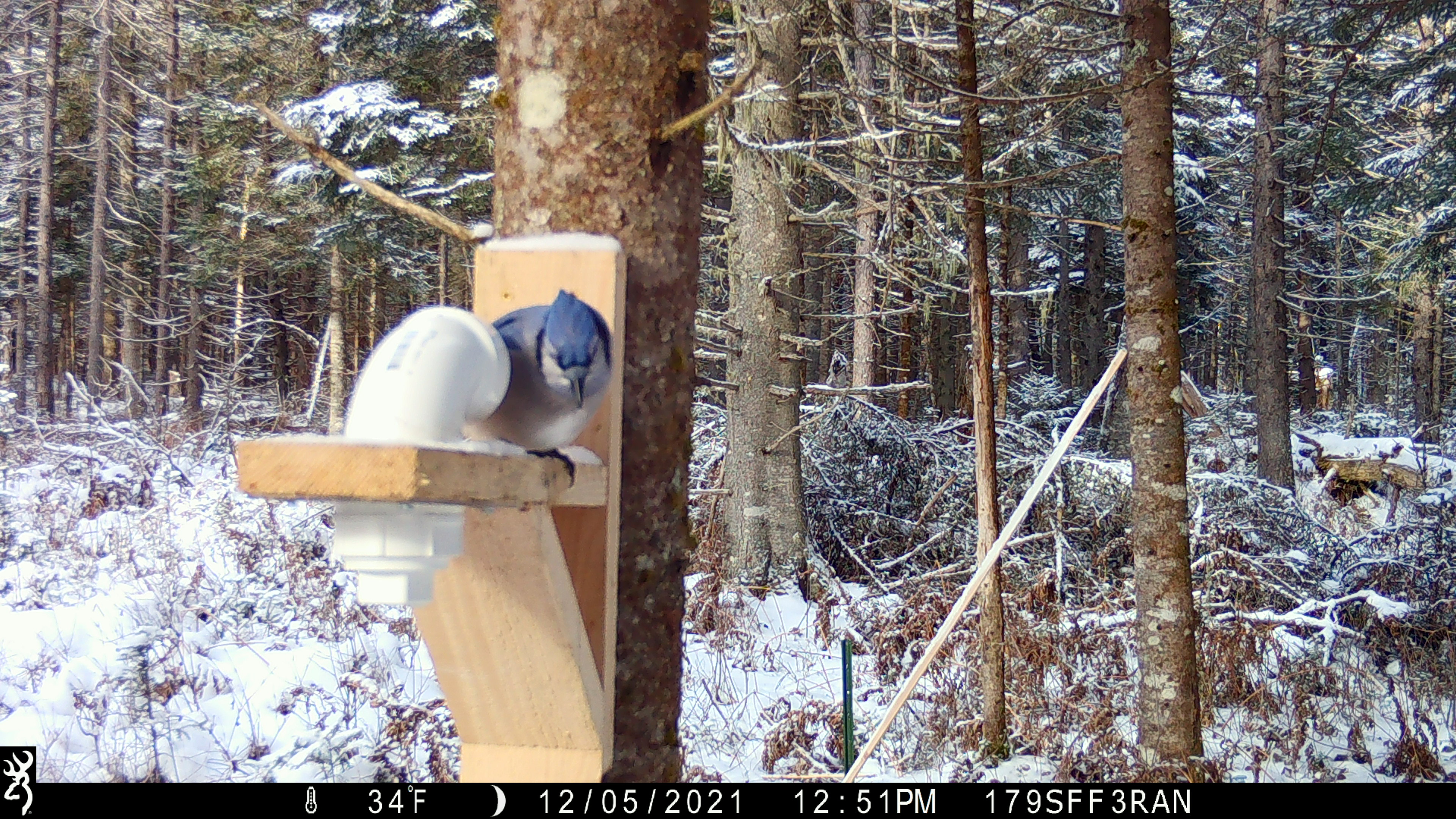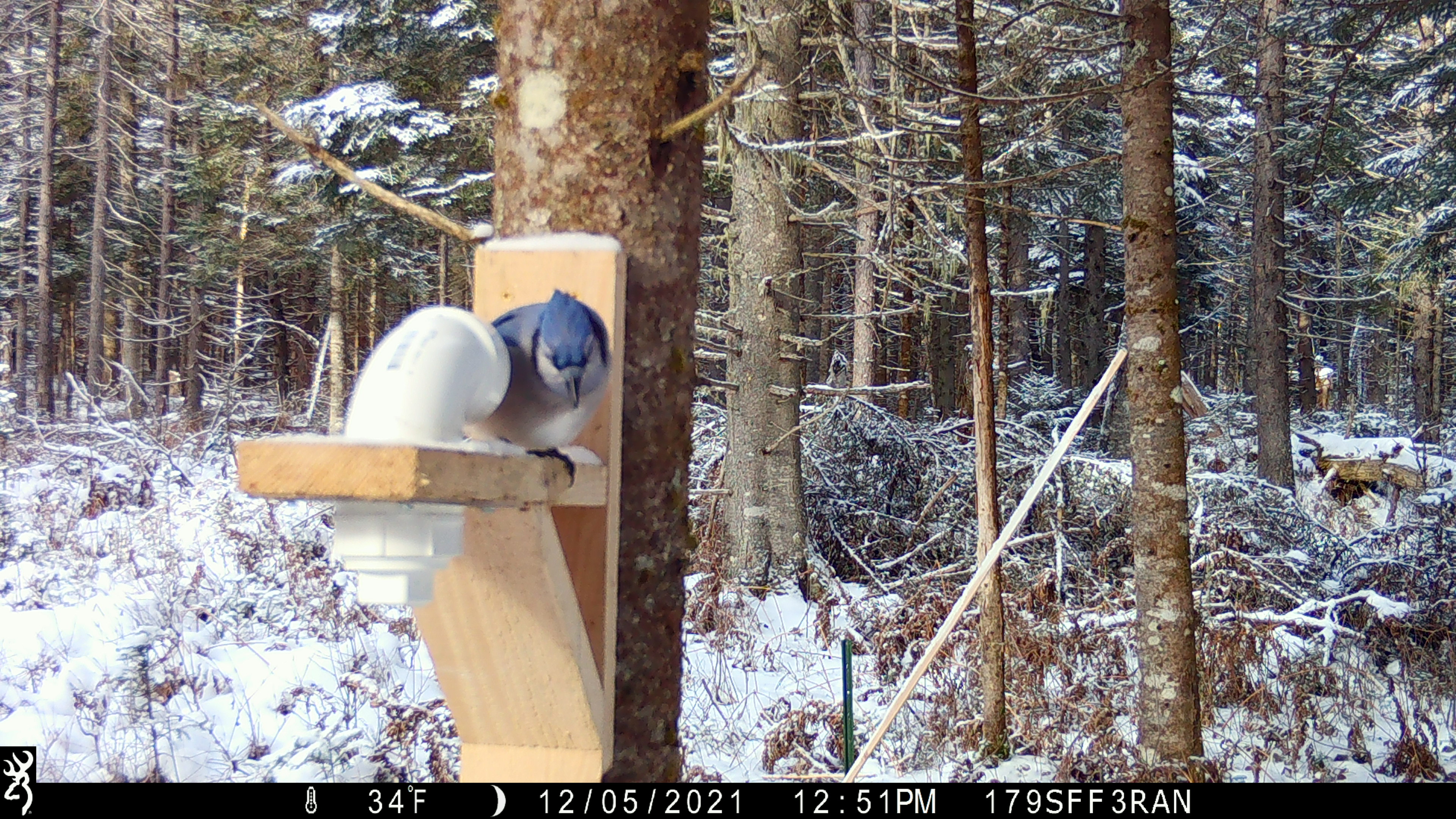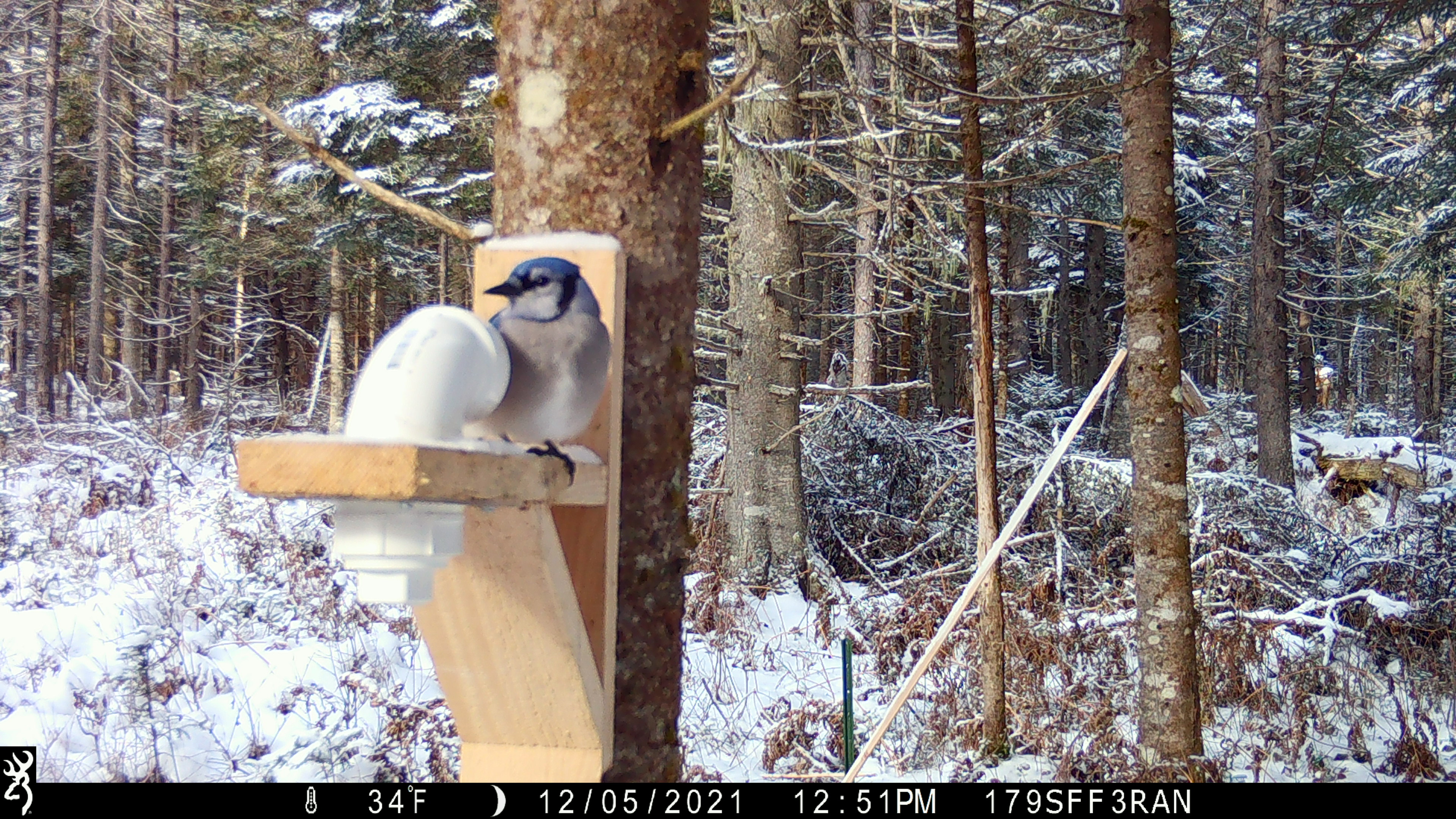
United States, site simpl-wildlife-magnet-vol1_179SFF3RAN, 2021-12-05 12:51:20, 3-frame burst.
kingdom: Animalia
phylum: Chordata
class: Aves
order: Passeriformes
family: Corvidae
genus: Cyanocitta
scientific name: Cyanocitta cristata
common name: blue jay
Blue jay (Cyanocitta cristata).